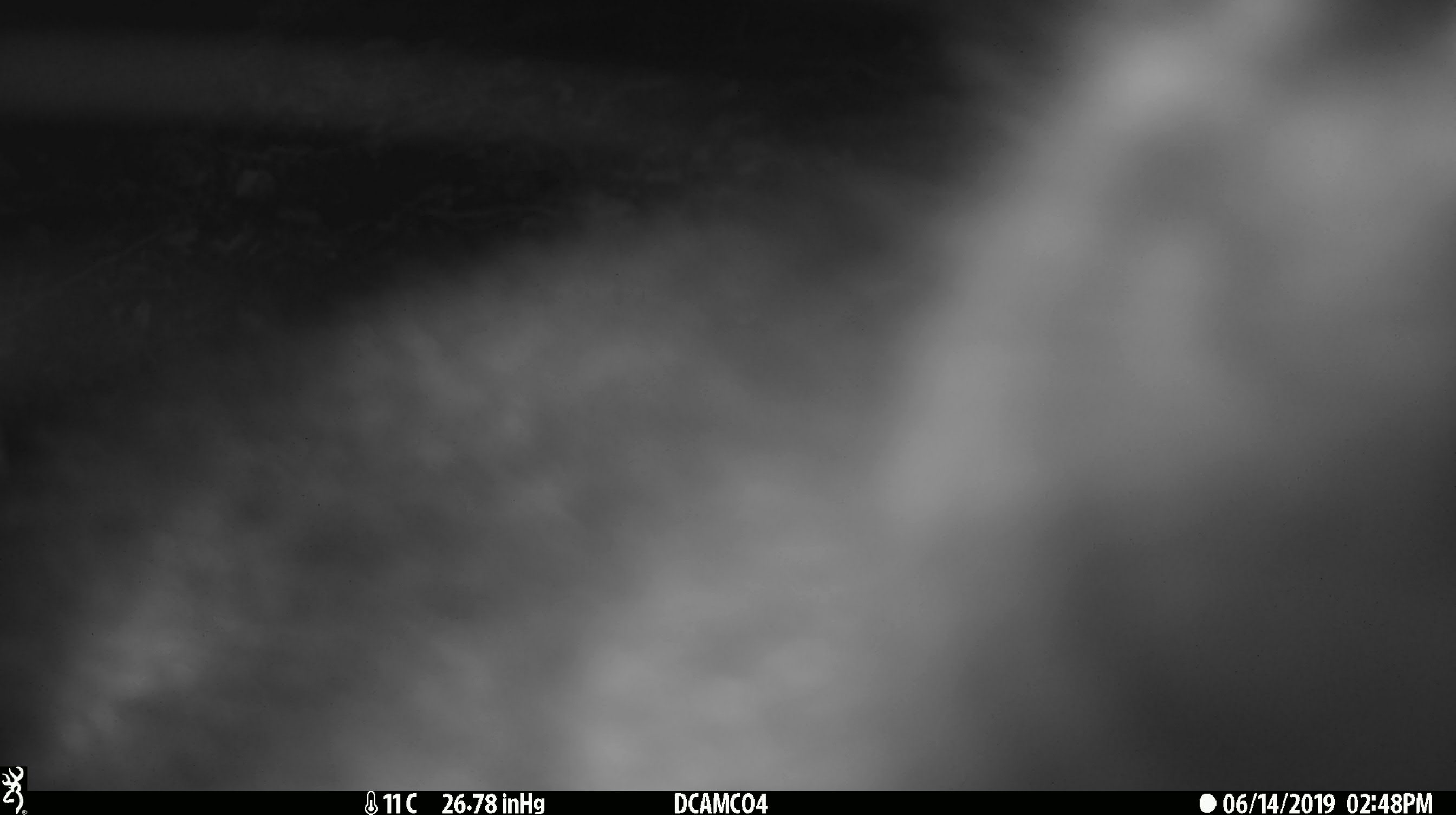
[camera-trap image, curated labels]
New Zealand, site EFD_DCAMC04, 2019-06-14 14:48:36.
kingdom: Animalia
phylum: Chordata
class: Mammalia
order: Diprotodontia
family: Phalangeridae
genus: Trichosurus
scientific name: Trichosurus vulpecula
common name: common brushtail possum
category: possum